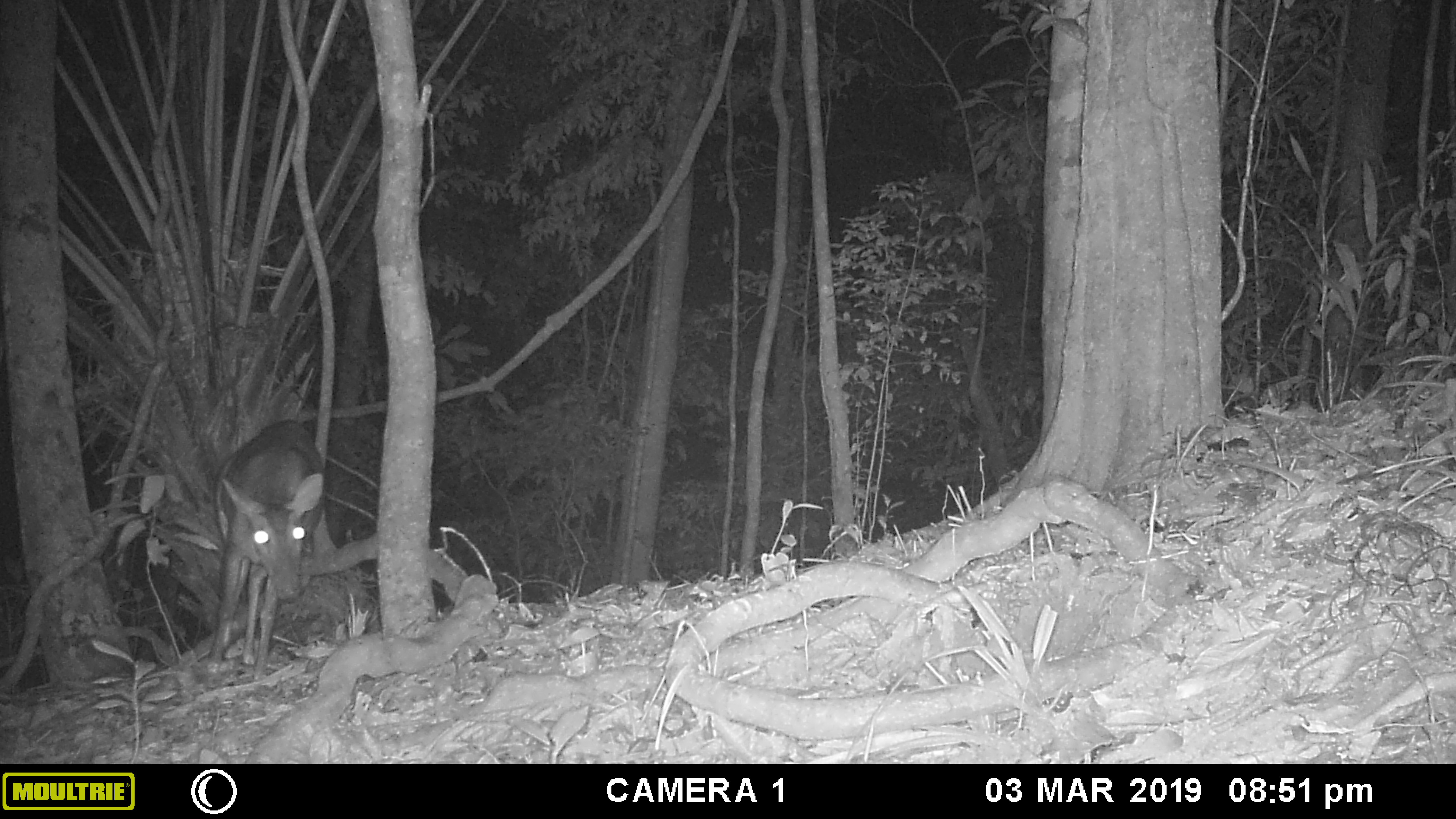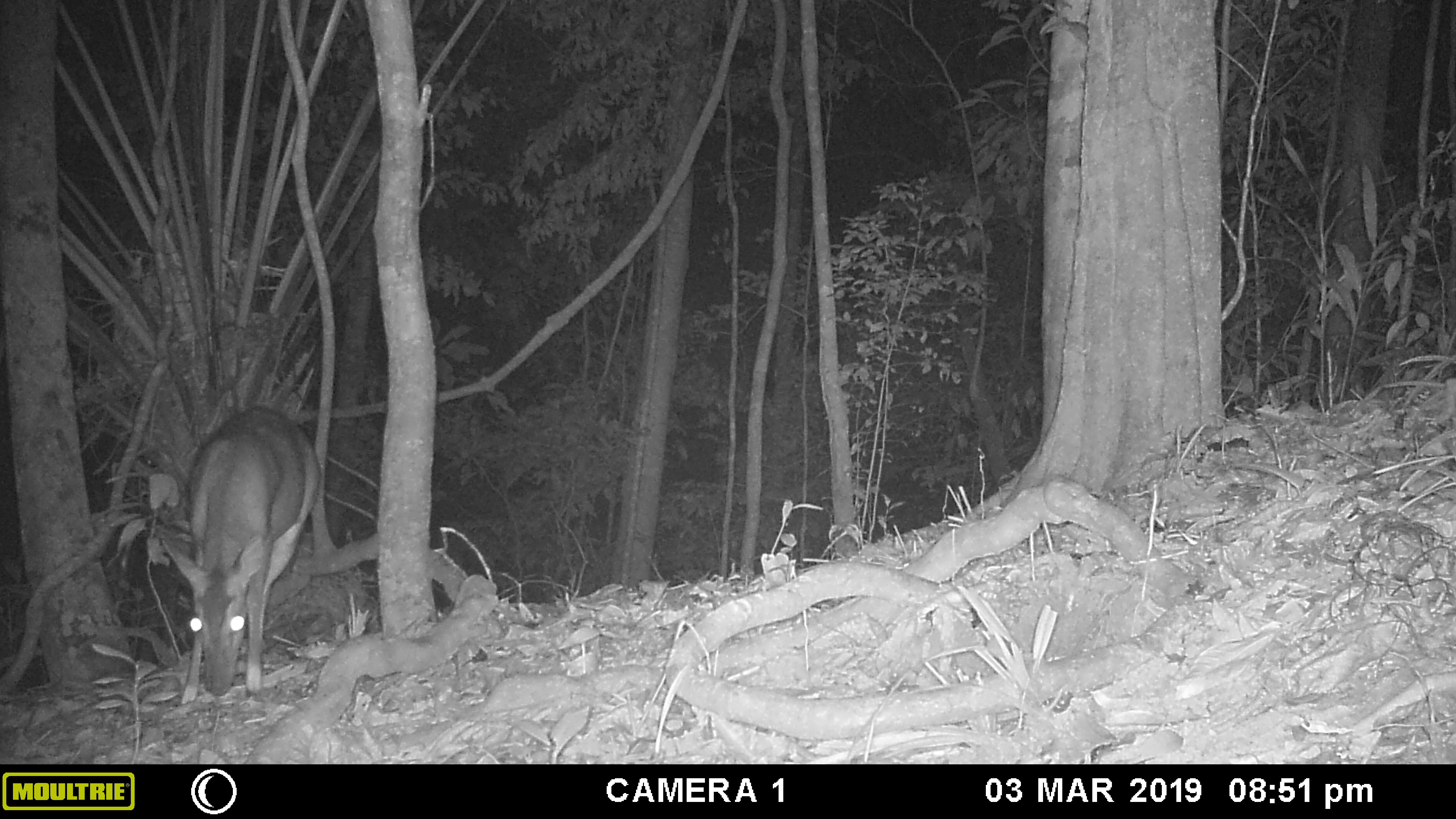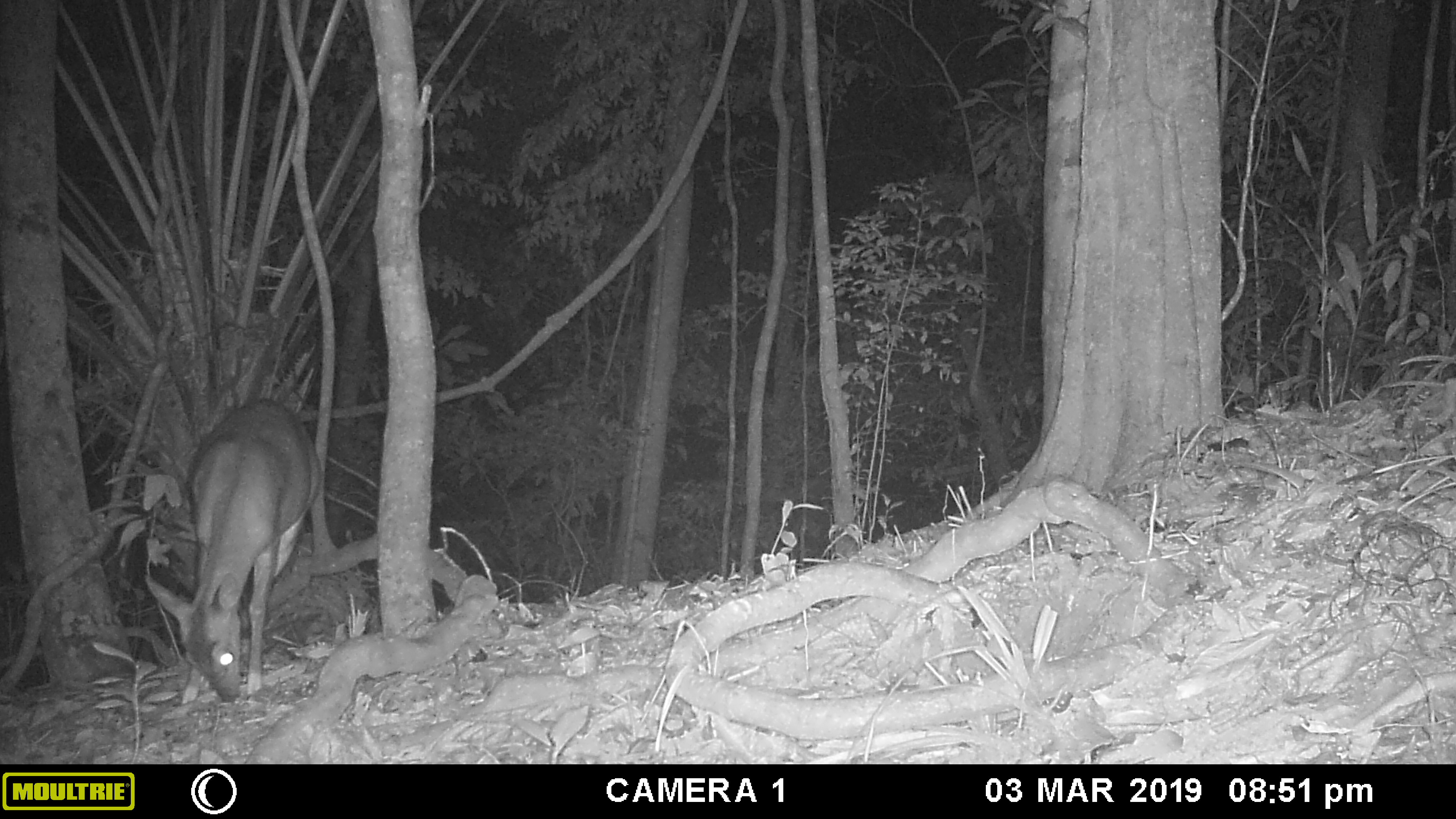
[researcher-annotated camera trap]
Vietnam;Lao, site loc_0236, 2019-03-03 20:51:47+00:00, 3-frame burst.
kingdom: Animalia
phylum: Chordata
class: Mammalia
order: Artiodactyla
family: Cervidae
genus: Muntiacus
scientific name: Muntiacus vuquangensis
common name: large-antlered muntjac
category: large antlered muntjac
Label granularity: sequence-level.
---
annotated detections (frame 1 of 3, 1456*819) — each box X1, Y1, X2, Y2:
large antlered muntjac: 206, 418, 325, 680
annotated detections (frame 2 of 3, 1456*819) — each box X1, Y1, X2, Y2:
large antlered muntjac: 160, 406, 319, 705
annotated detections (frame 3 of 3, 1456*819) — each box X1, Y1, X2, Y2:
large antlered muntjac: 144, 399, 321, 703